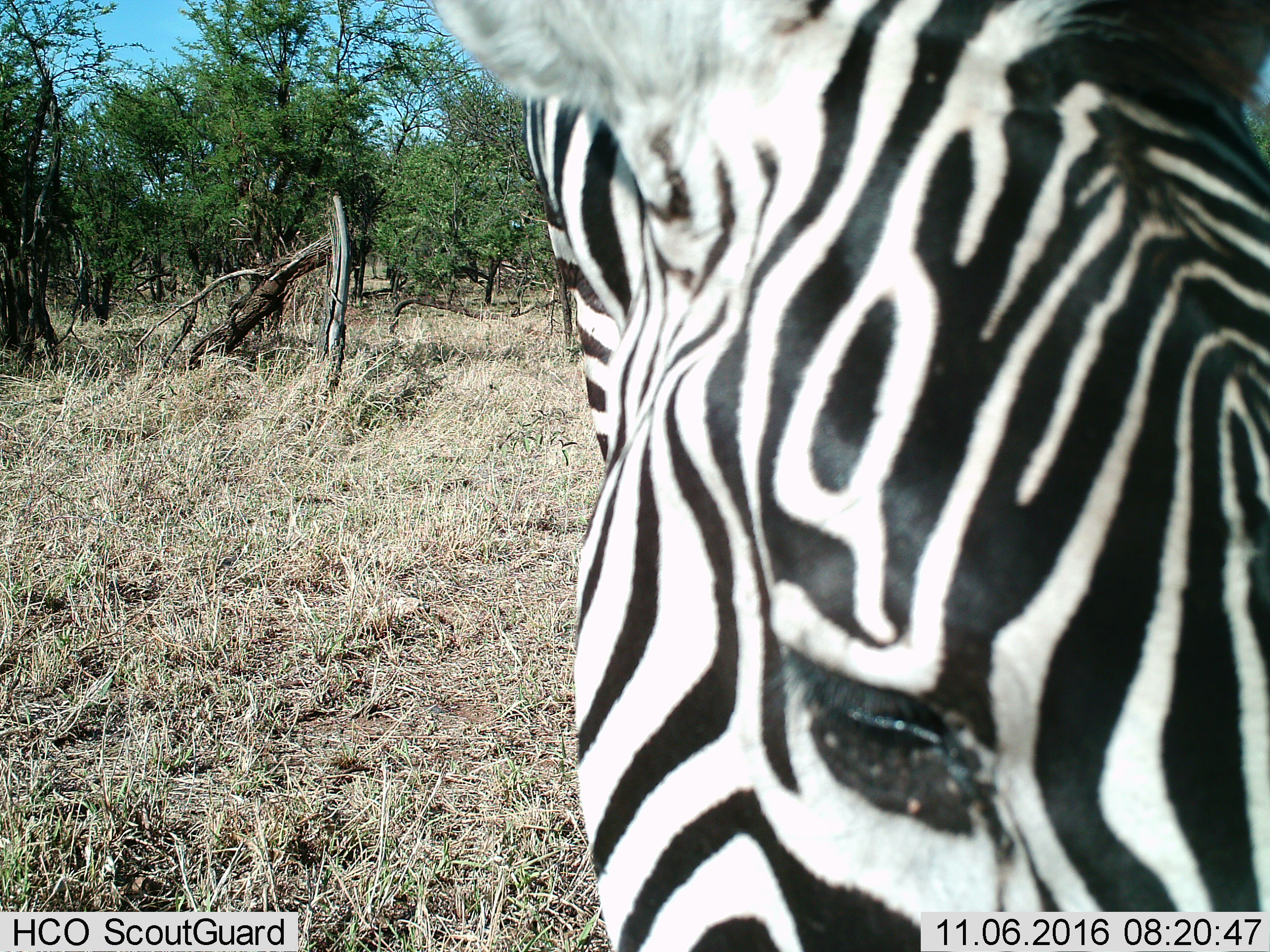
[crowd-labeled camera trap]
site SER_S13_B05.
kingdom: Animalia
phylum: Chordata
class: Mammalia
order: Perissodactyla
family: Equidae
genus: Equus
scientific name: Equus quagga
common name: plains zebra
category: zebraplains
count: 1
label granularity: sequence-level